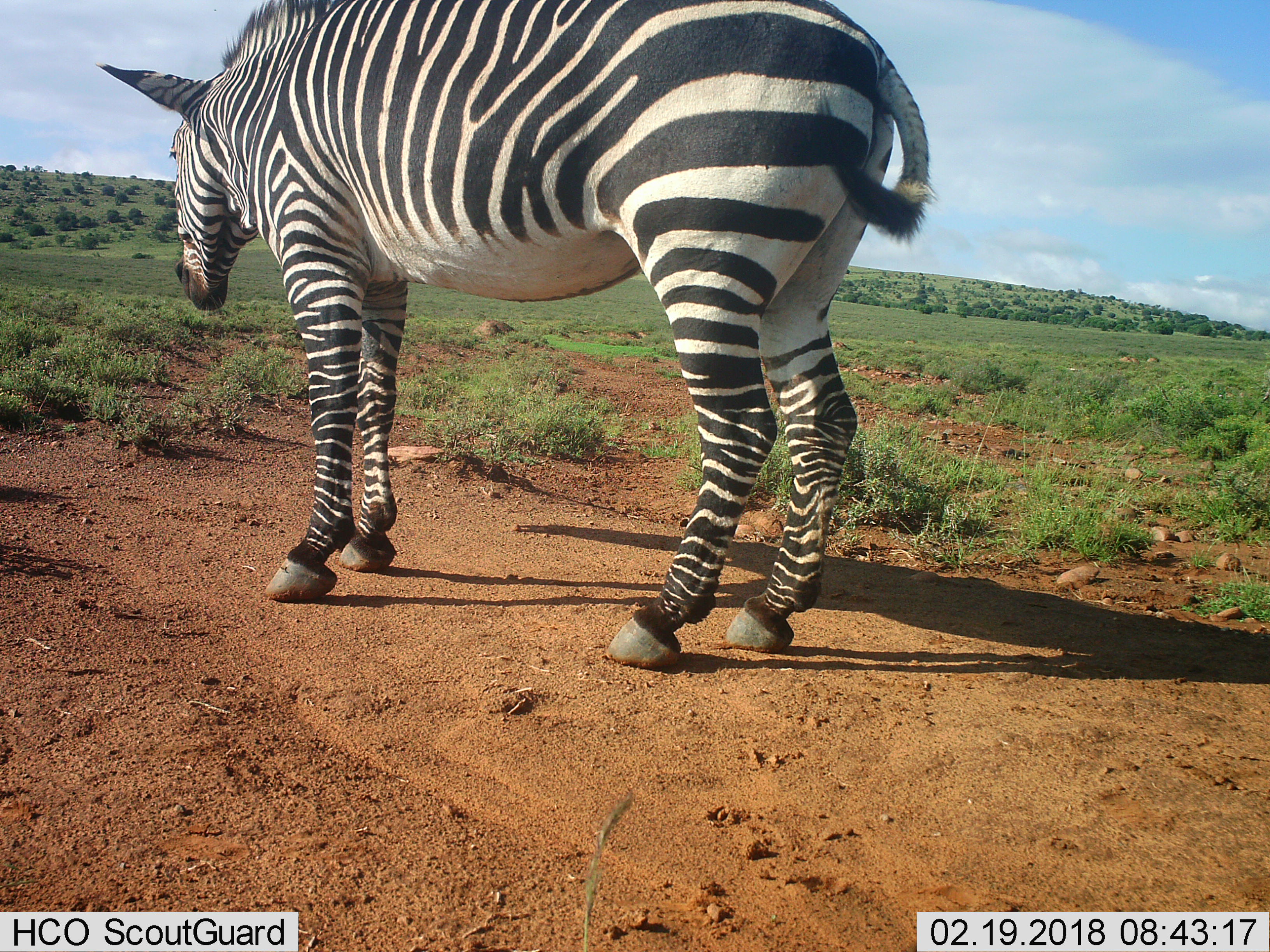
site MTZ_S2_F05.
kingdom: Animalia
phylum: Chordata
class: Mammalia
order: Perissodactyla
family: Equidae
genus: Equus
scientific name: Equus zebra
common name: mountain zebra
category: zebramountain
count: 1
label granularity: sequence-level